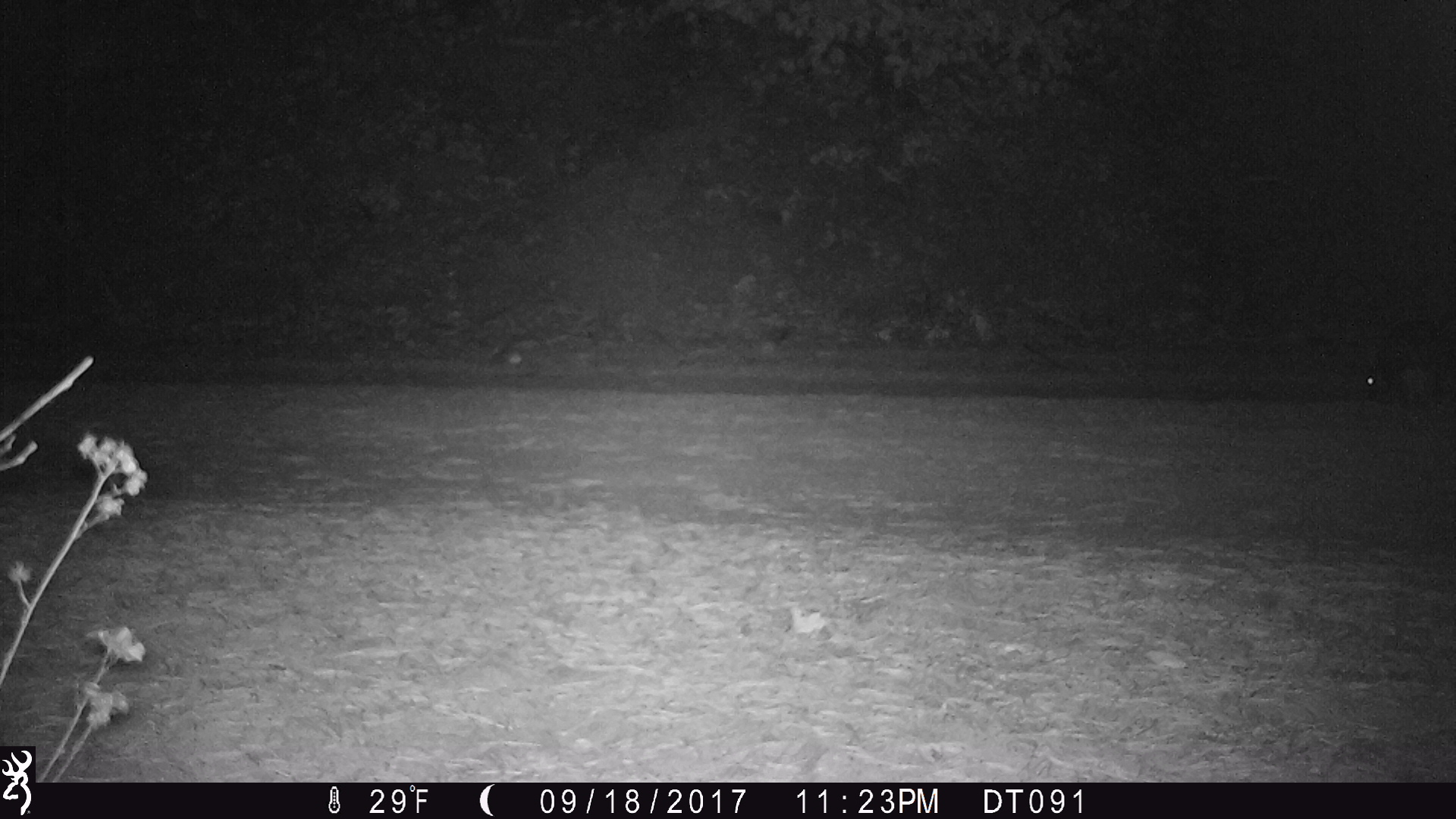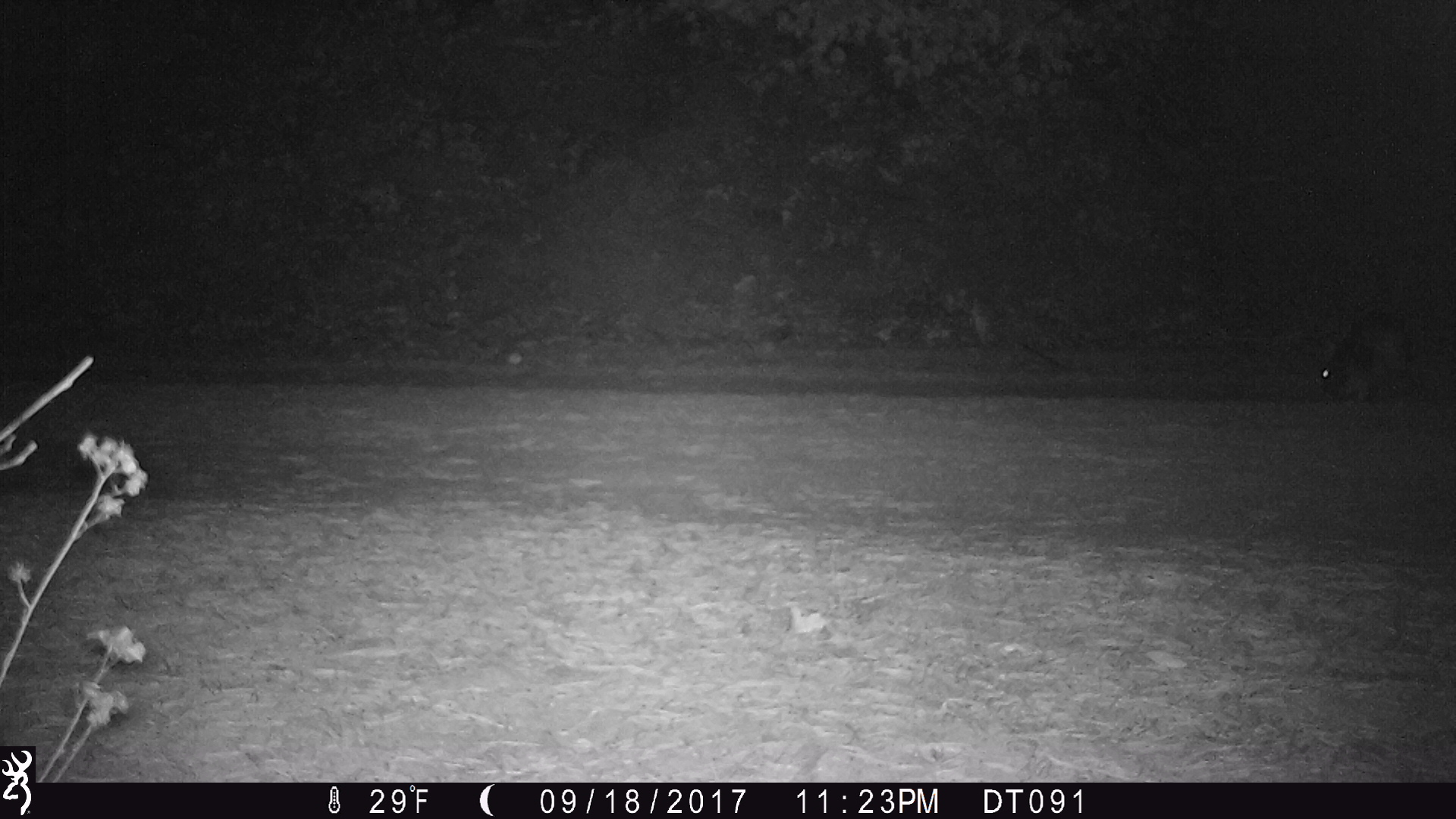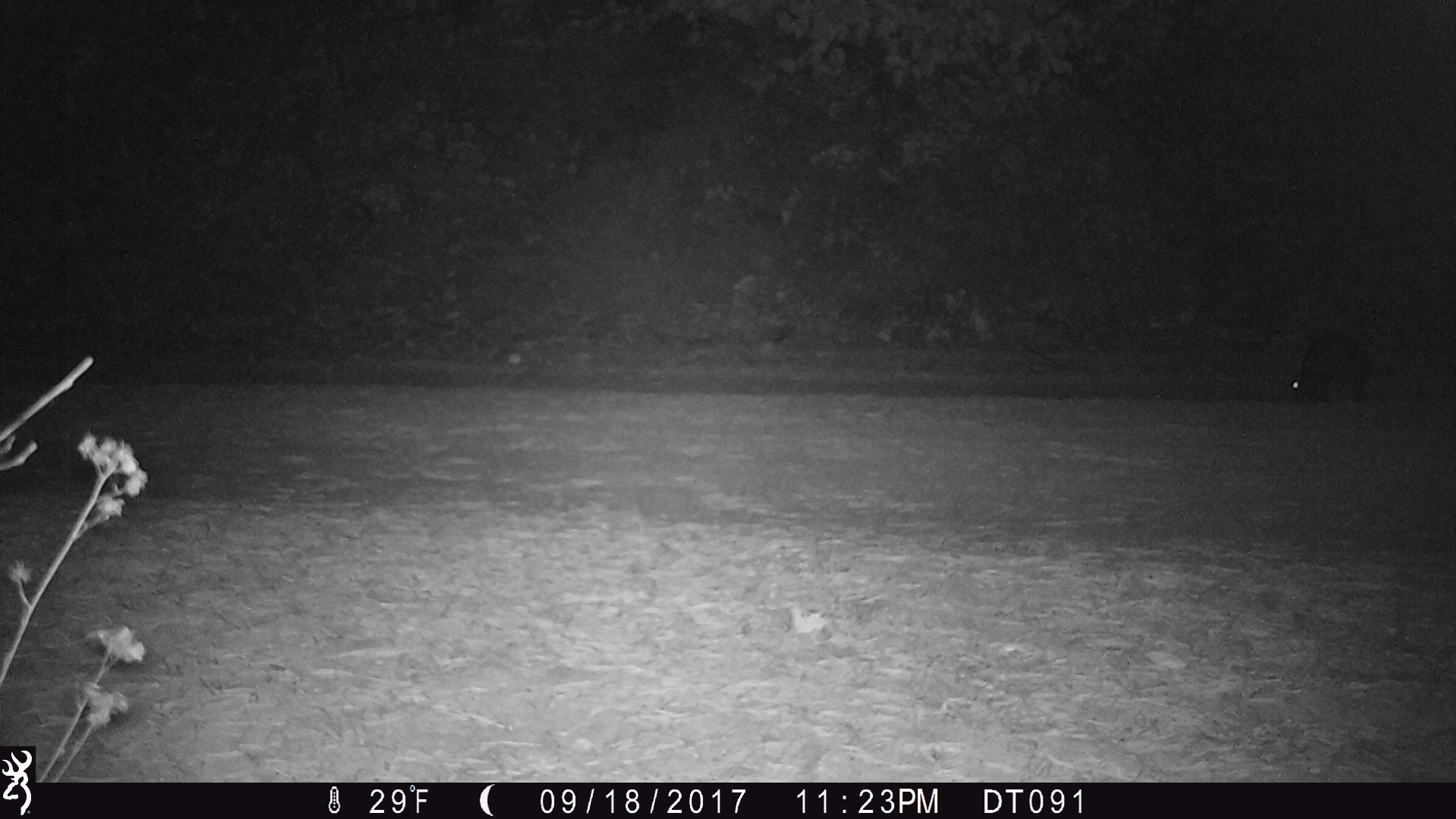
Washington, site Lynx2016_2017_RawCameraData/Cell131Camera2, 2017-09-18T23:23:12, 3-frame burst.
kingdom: Animalia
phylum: Chordata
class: Mammalia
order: Lagomorpha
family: Leporidae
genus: Lepus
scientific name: Lepus americanus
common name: snowshoe hare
Lepus americanus (snowshoe hare). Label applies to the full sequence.